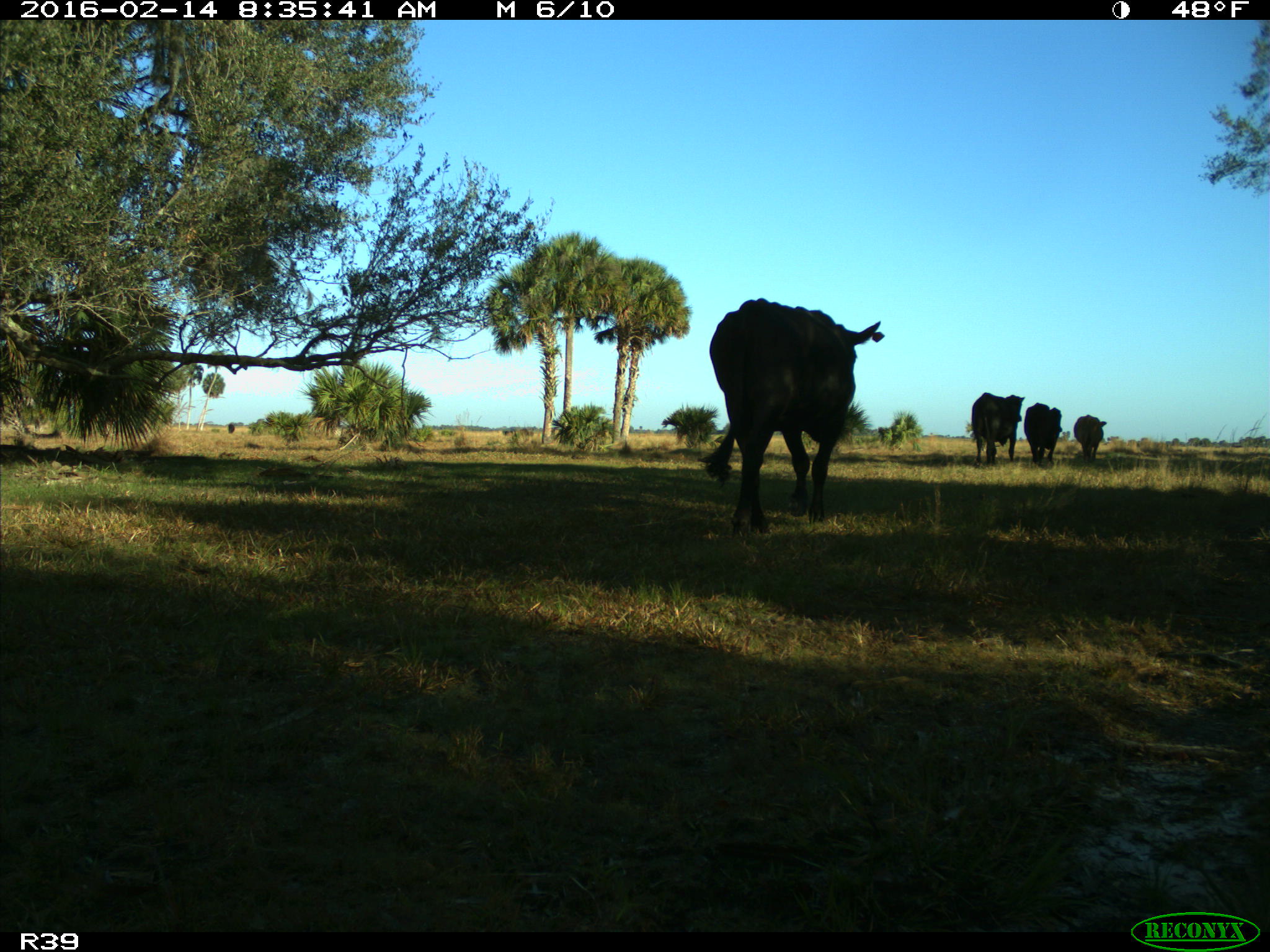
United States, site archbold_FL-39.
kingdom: Animalia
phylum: Chordata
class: Mammalia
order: Artiodactyla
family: Bovidae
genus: Bos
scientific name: Bos taurus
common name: domestic cow